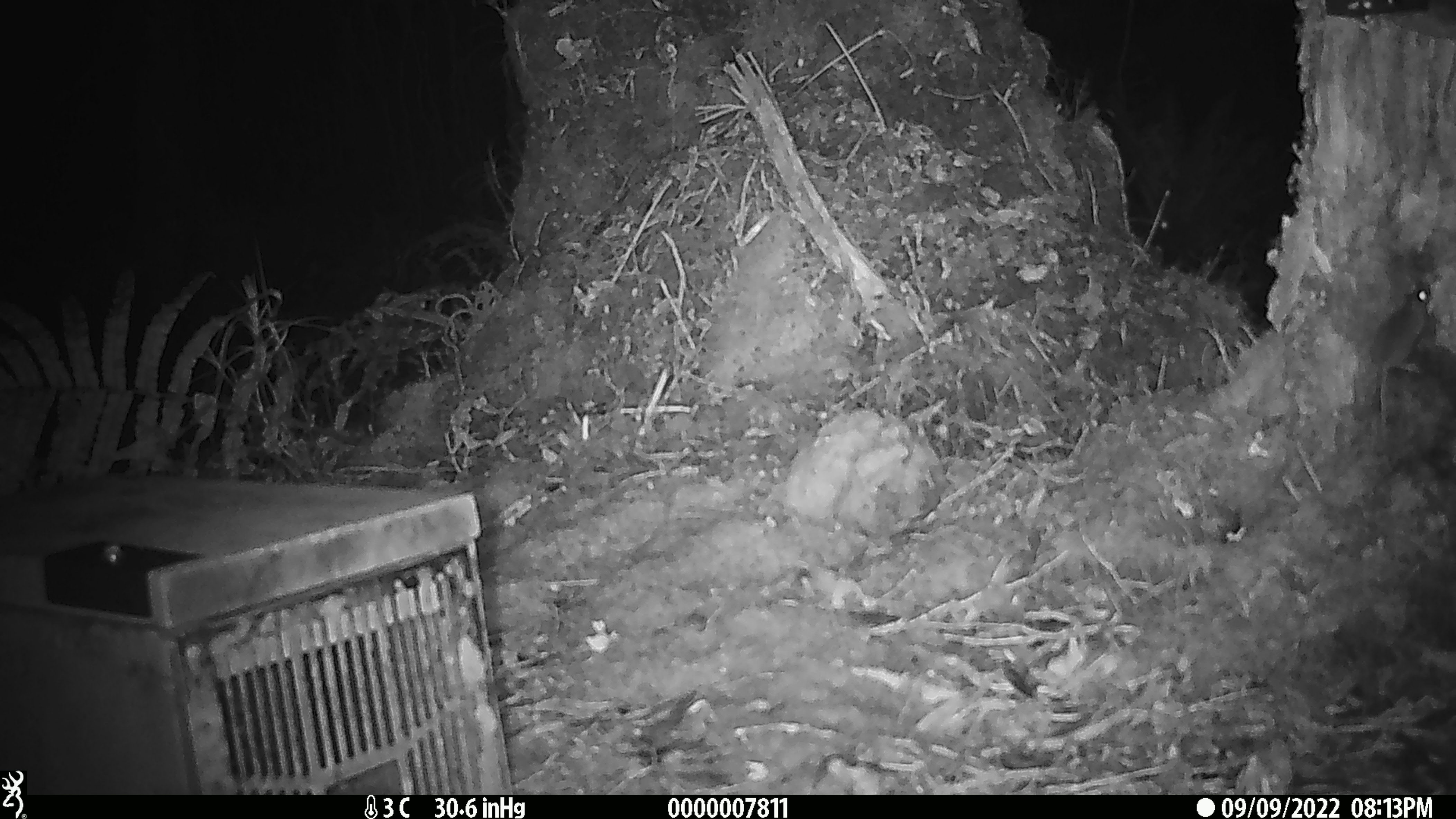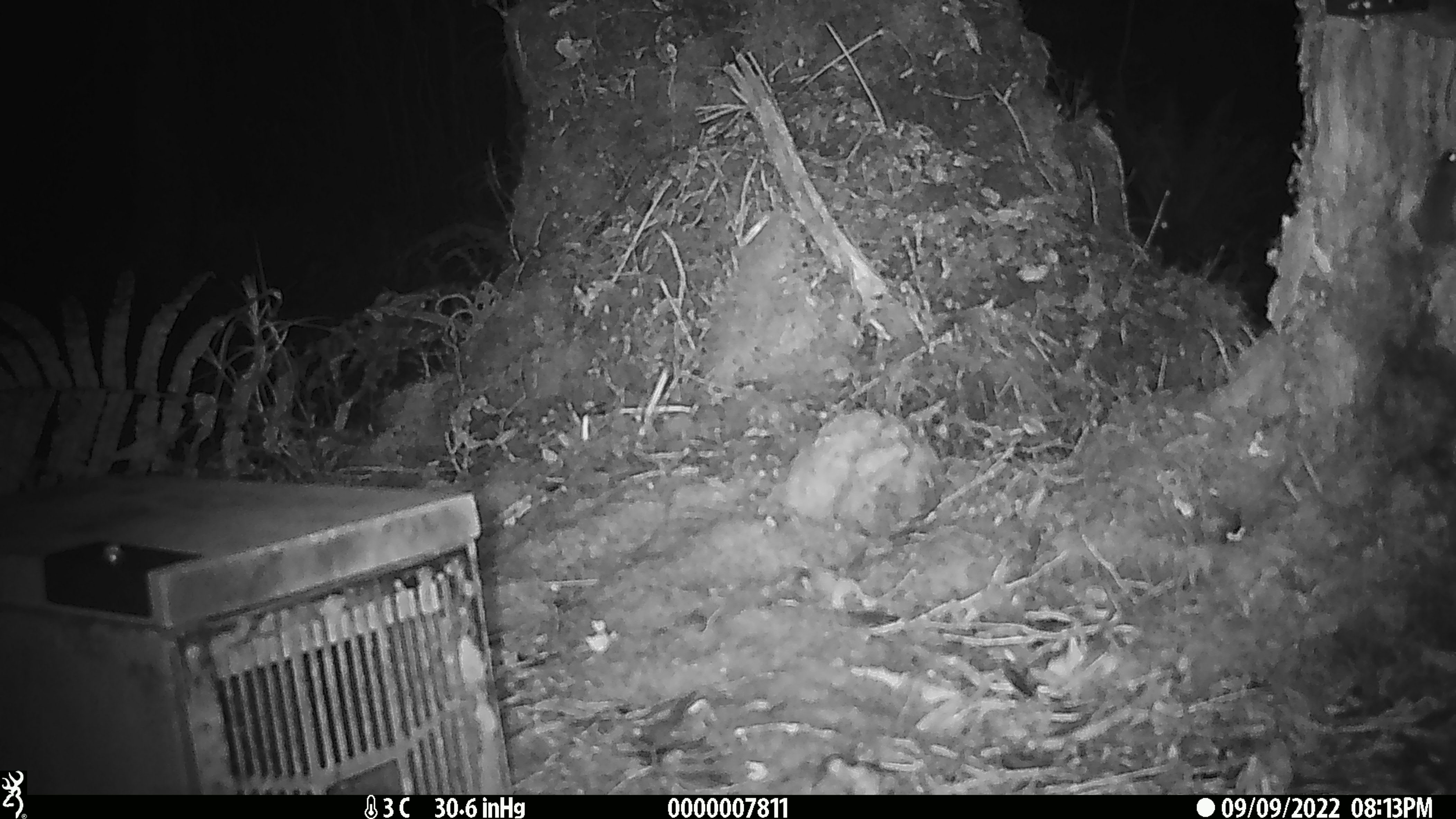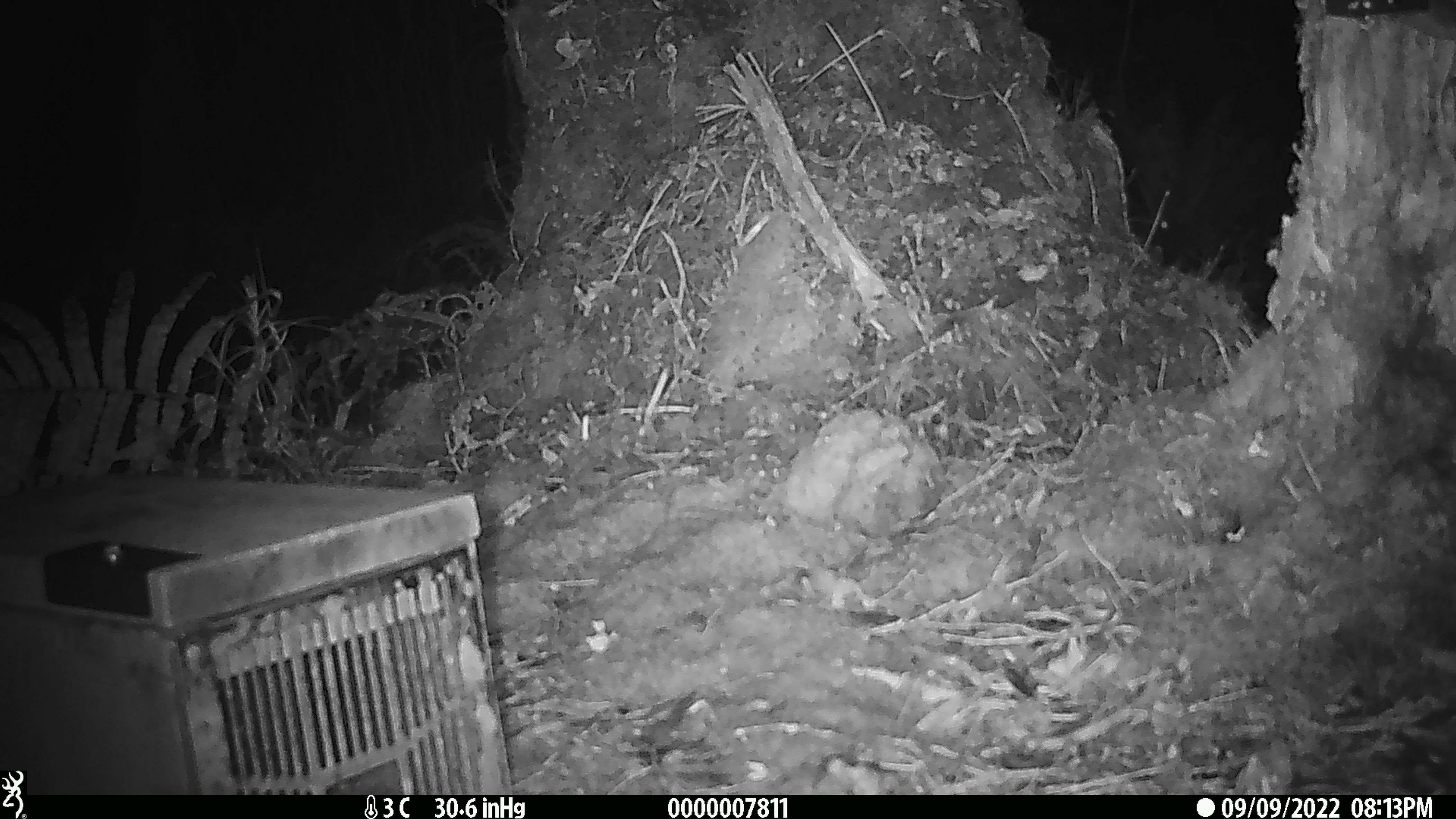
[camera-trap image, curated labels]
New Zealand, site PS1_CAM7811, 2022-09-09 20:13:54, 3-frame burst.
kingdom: Animalia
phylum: Chordata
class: Mammalia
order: Rodentia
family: Muridae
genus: Mus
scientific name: Mus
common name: mouse